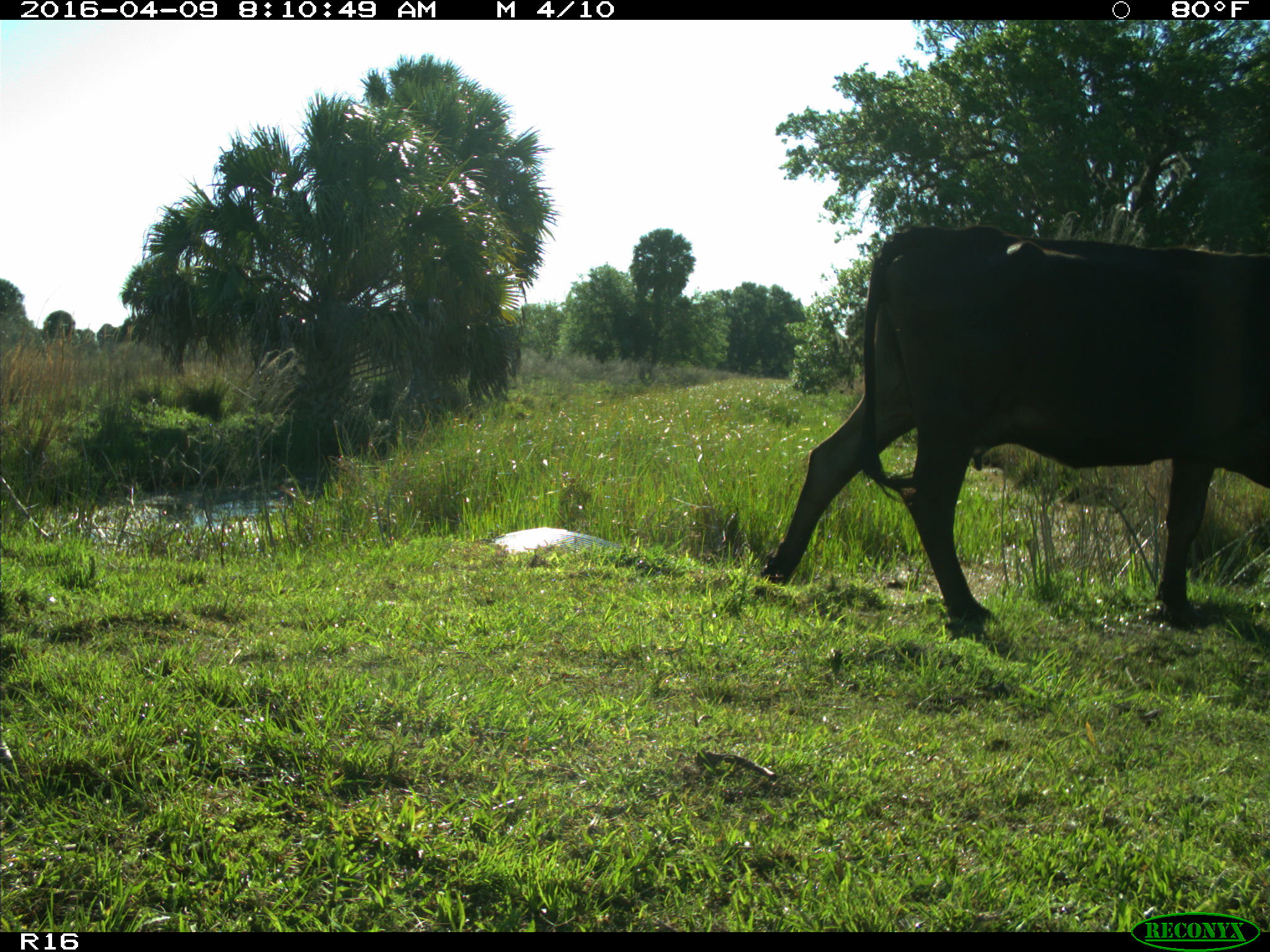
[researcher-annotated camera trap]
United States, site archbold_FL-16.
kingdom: Animalia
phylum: Chordata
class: Mammalia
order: Artiodactyla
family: Bovidae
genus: Bos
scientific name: Bos taurus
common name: domestic cow